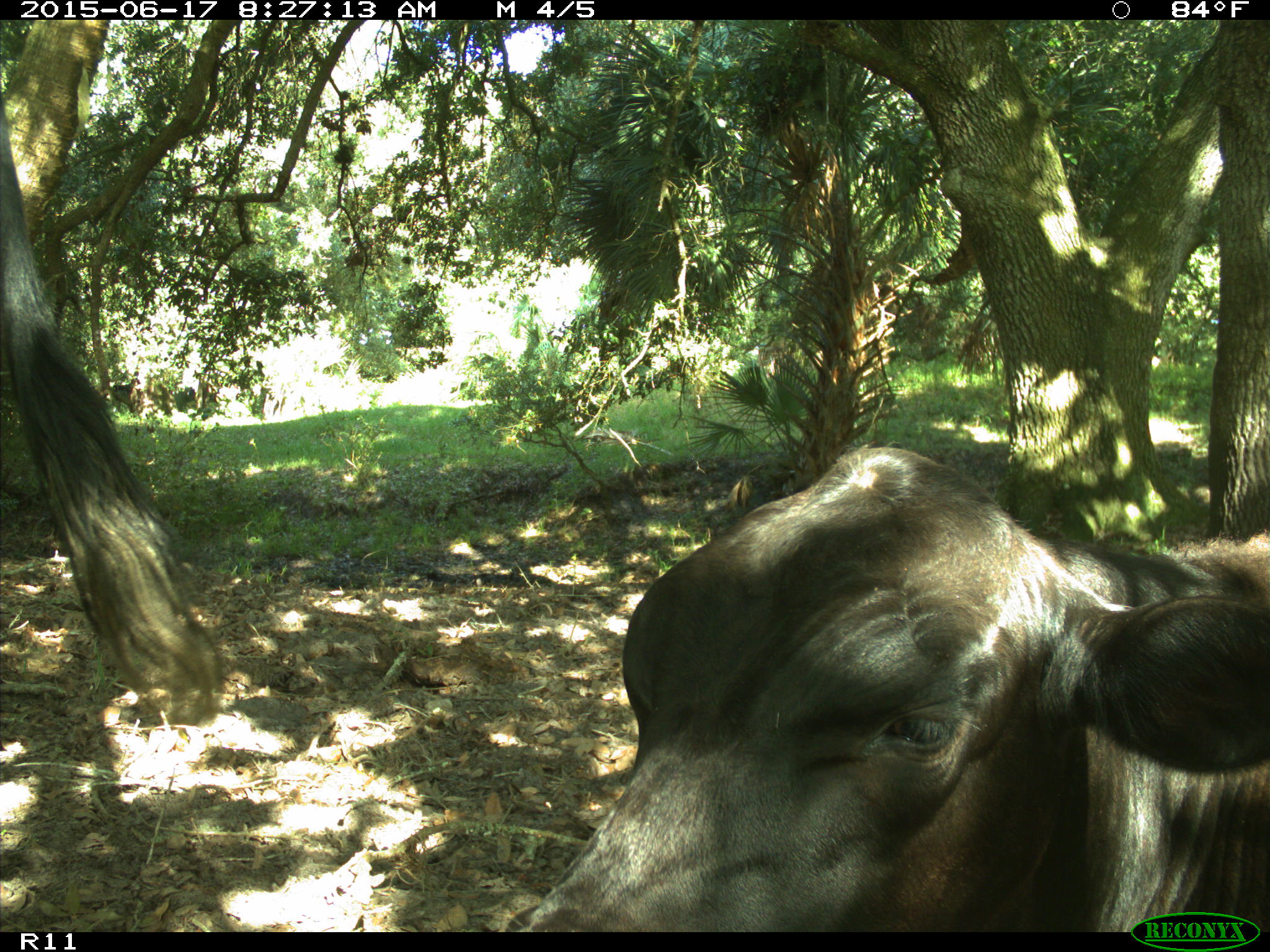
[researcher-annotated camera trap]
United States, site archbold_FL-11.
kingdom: Animalia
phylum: Chordata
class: Mammalia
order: Artiodactyla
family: Bovidae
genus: Bos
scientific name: Bos taurus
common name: domestic cow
Bos taurus (domestic cow).